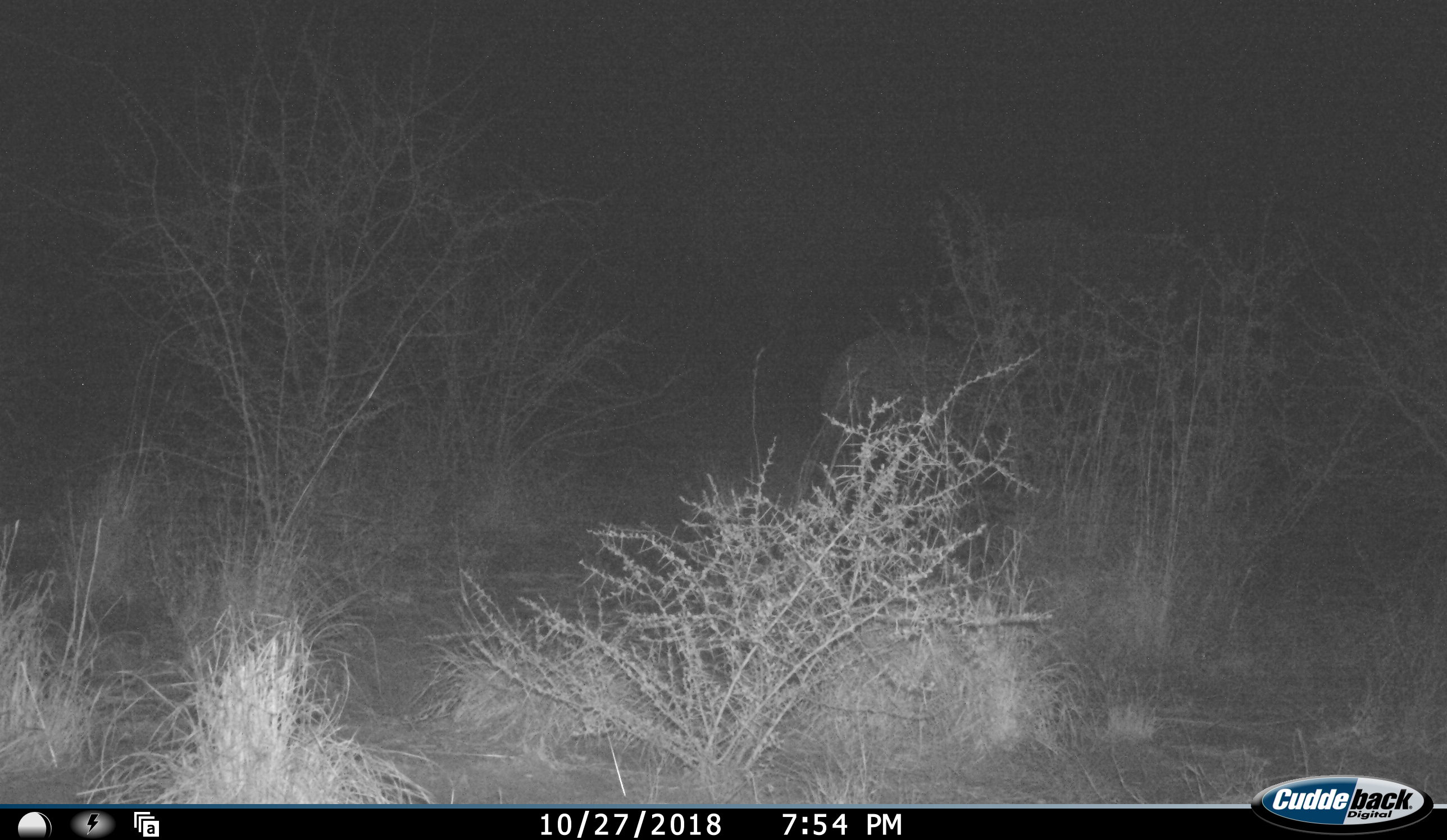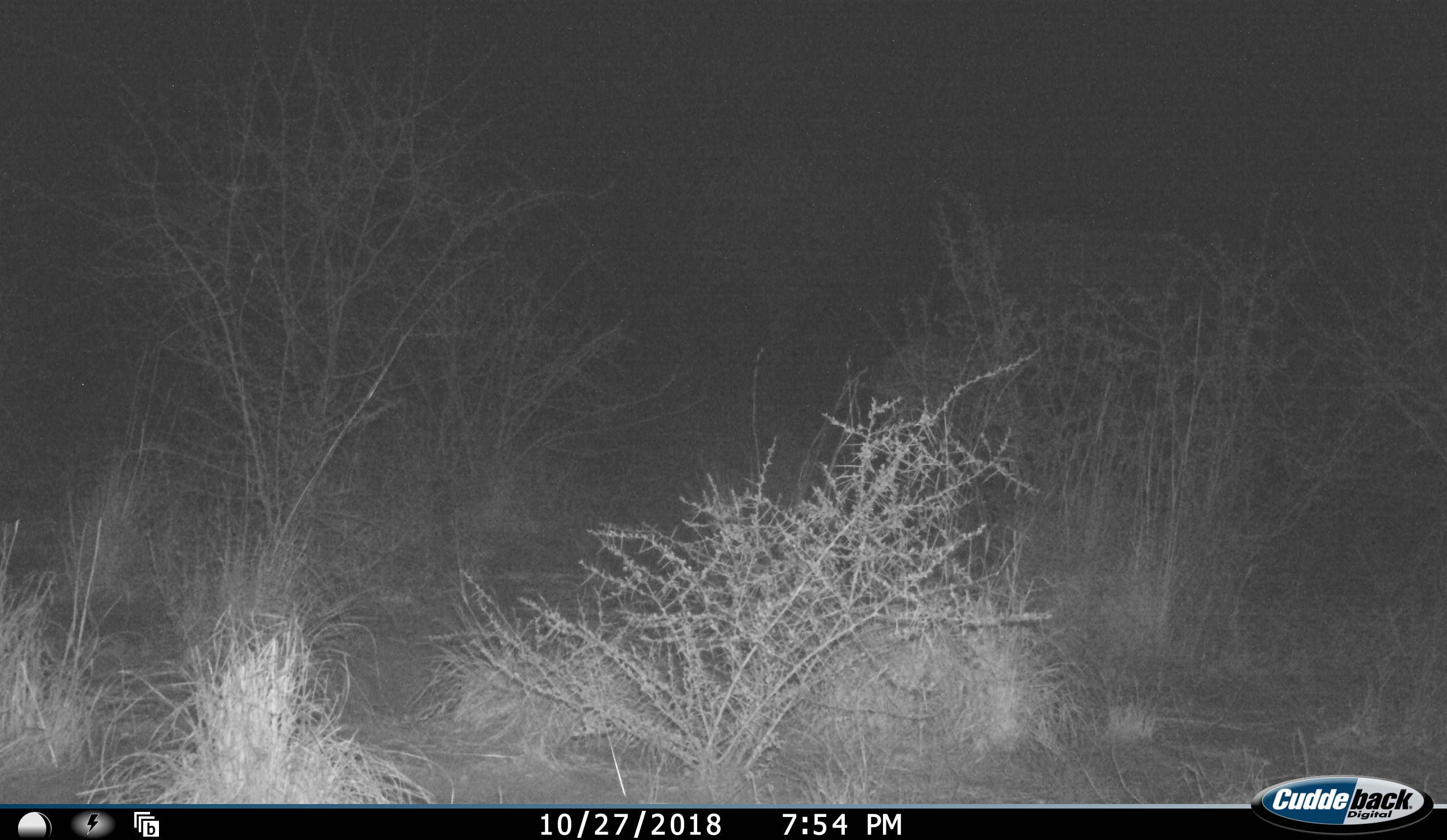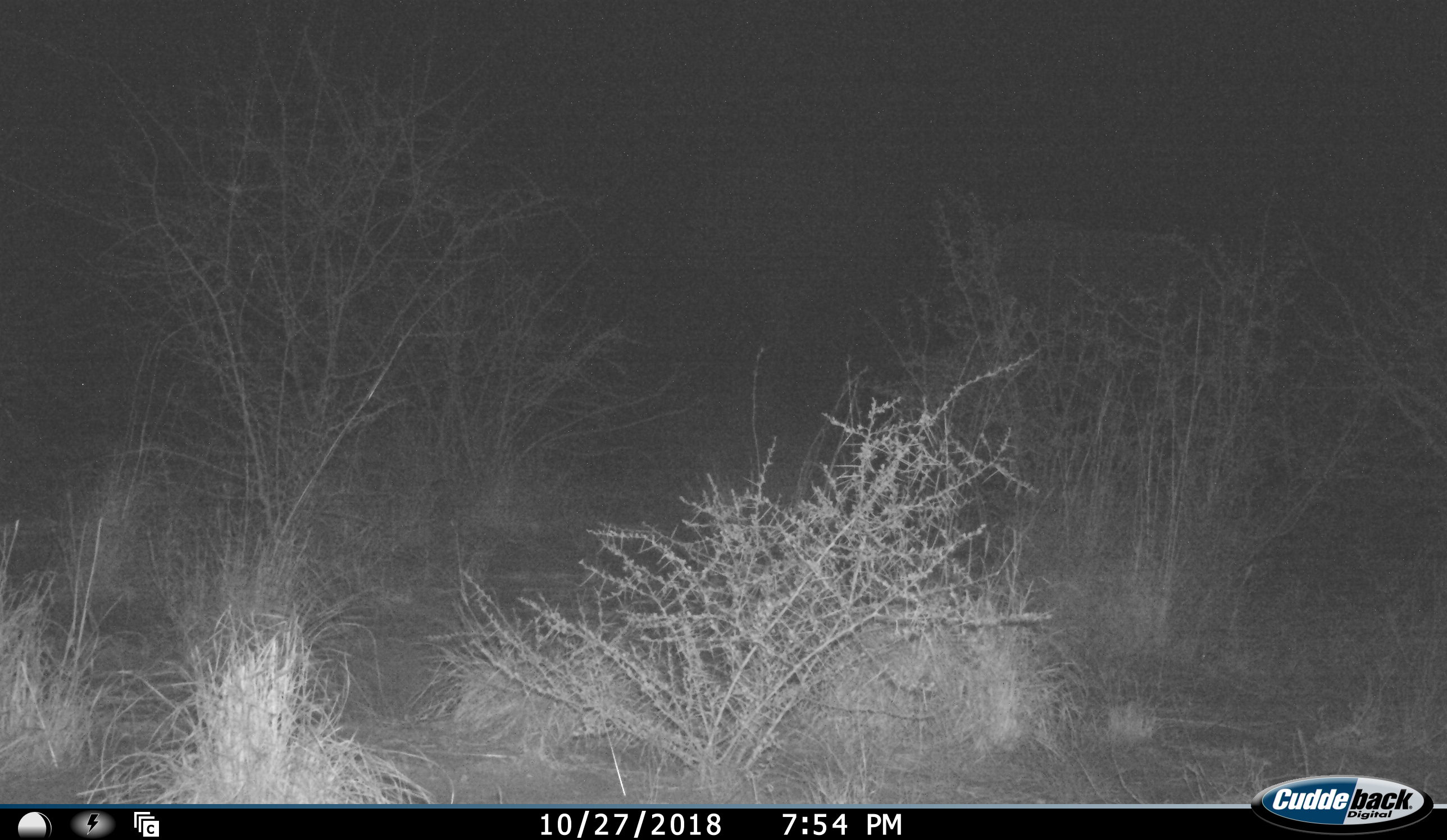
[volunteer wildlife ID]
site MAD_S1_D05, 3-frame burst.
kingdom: Animalia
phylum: Chordata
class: Mammalia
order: Artiodactyla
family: Bovidae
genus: Aepyceros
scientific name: Aepyceros melampus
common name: impala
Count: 1.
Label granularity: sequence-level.